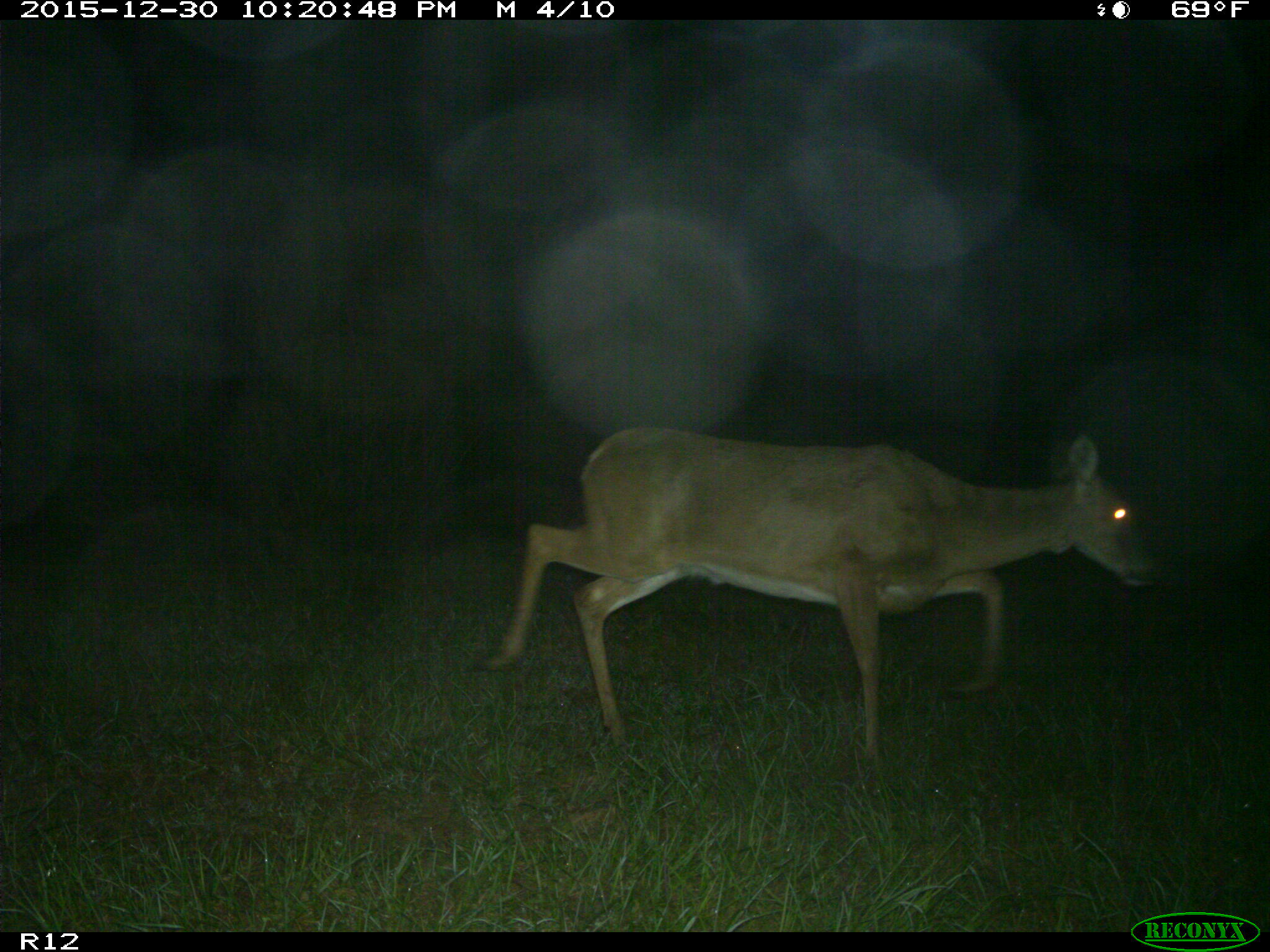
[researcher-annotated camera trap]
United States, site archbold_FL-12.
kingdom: Animalia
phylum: Chordata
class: Mammalia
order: Artiodactyla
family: Cervidae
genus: Odocoileus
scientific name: Odocoileus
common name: deer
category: unidentified deer